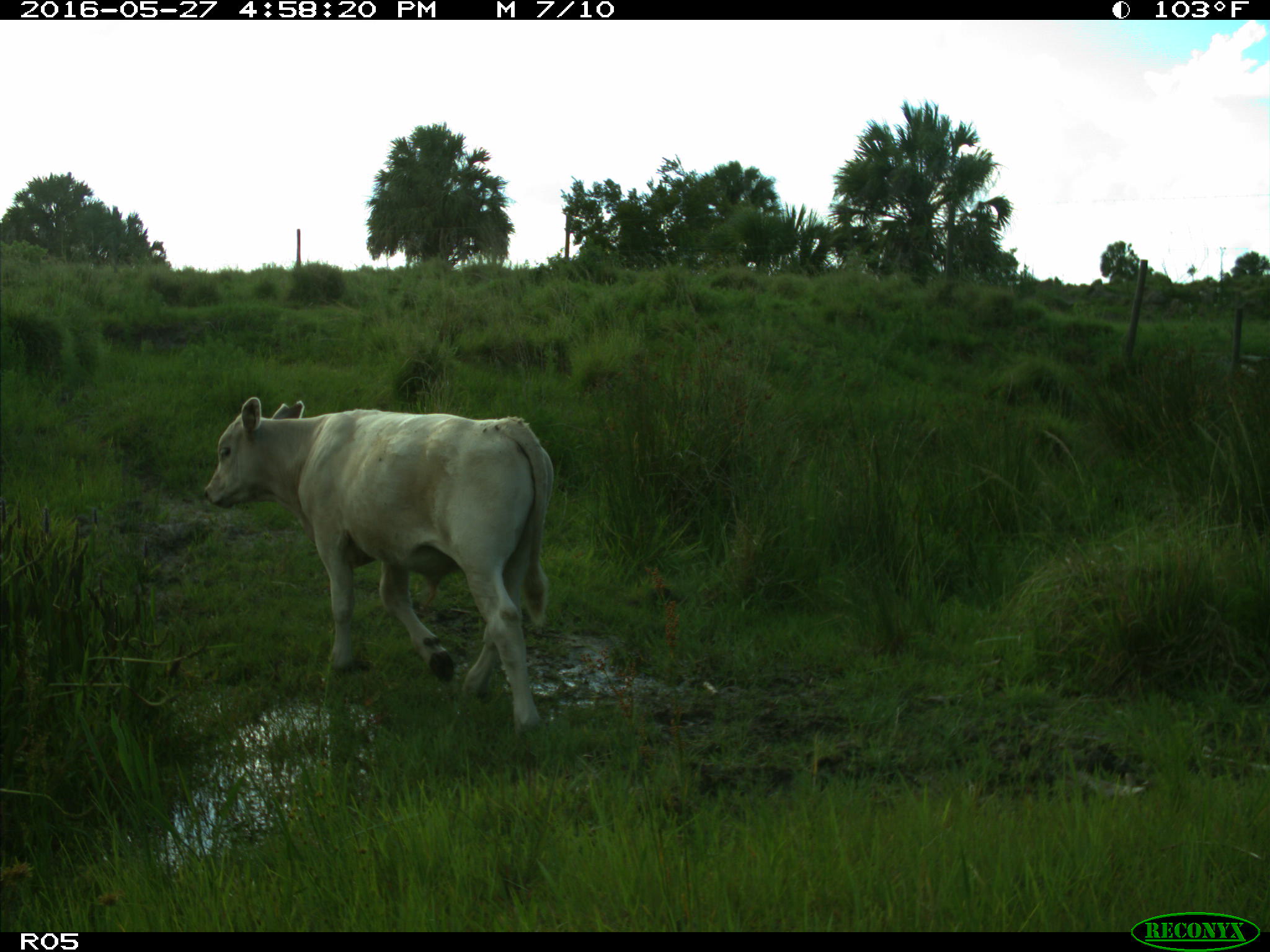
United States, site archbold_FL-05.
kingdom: Animalia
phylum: Chordata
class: Mammalia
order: Artiodactyla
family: Bovidae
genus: Bos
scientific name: Bos taurus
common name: domestic cow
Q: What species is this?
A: Bos taurus (domestic cow).